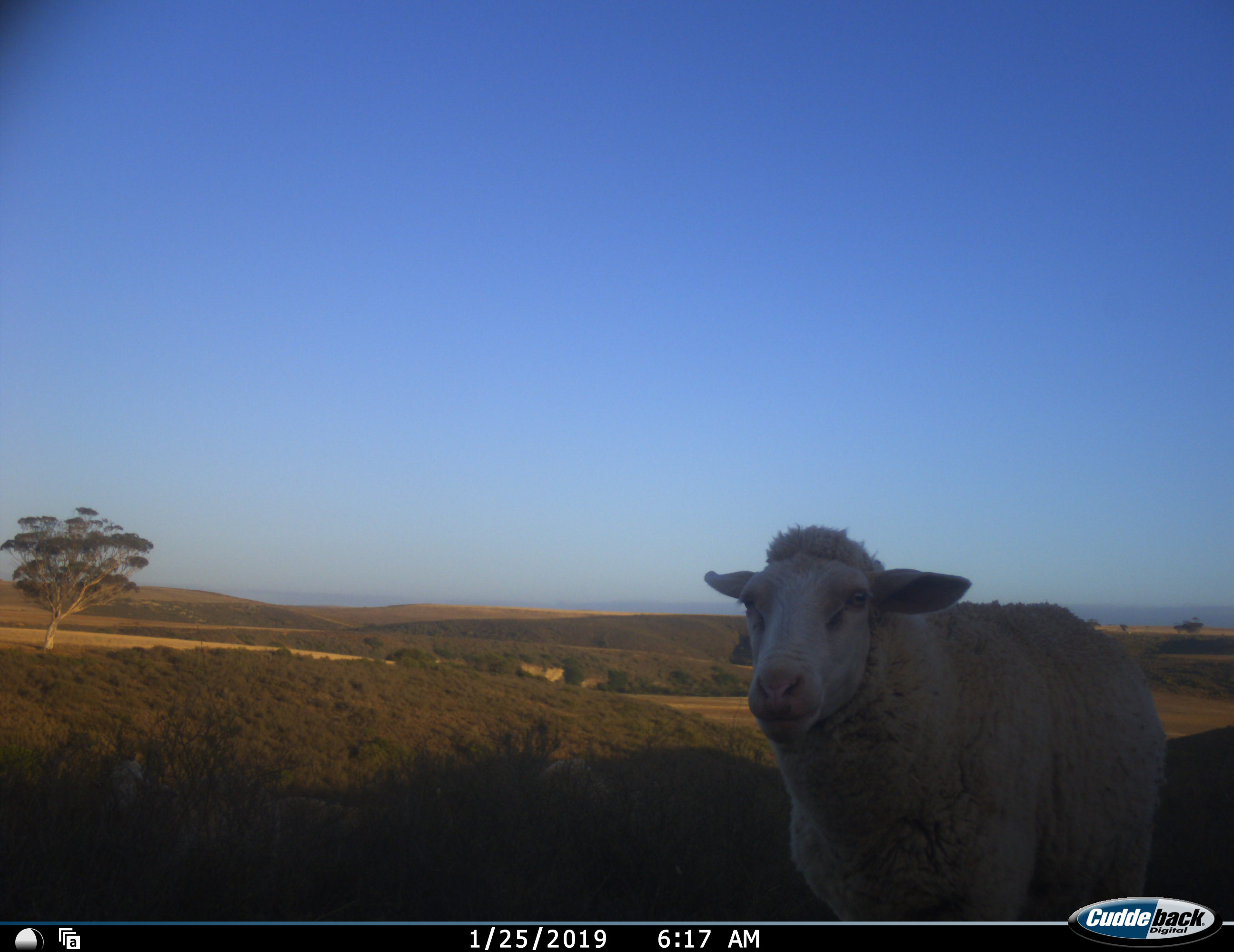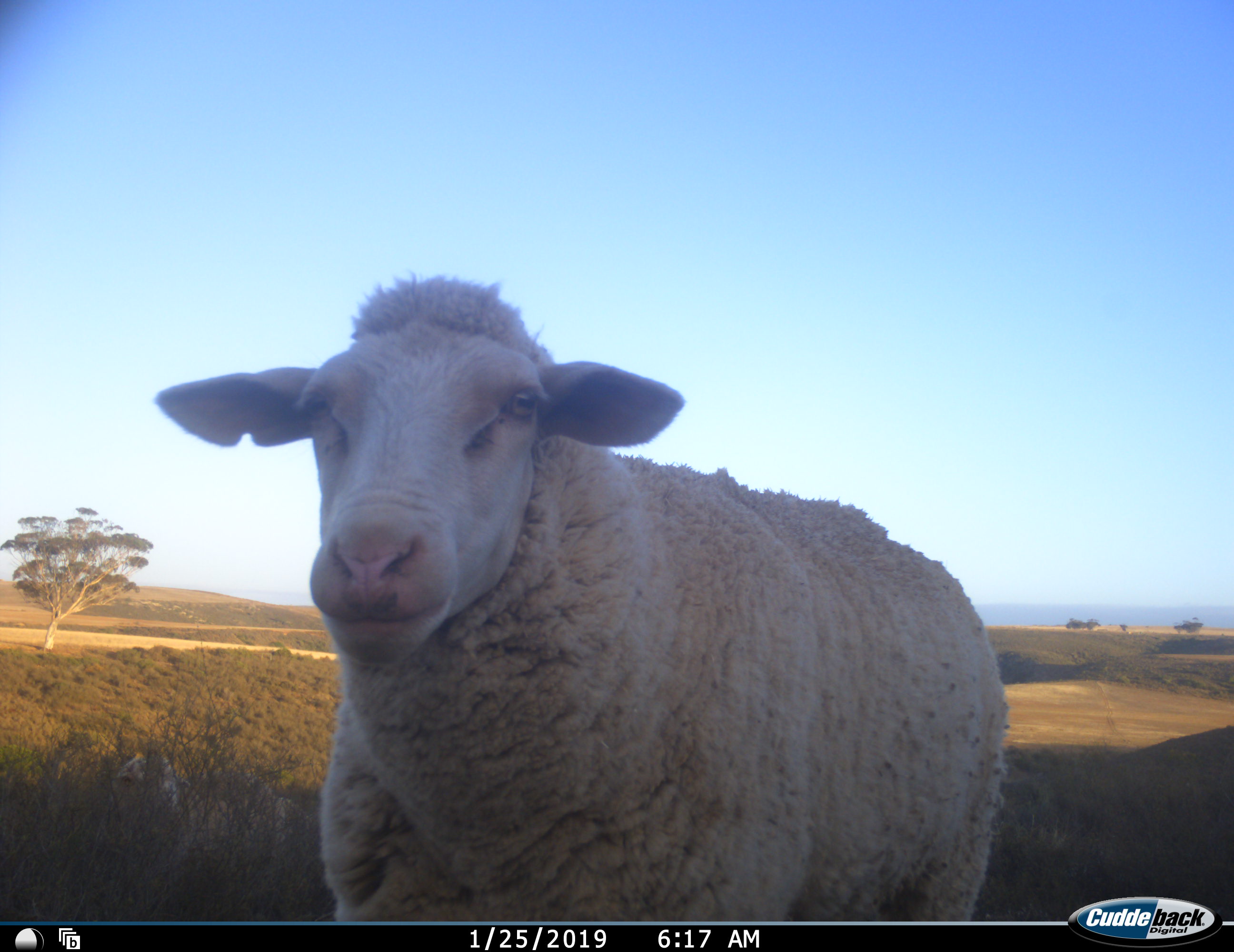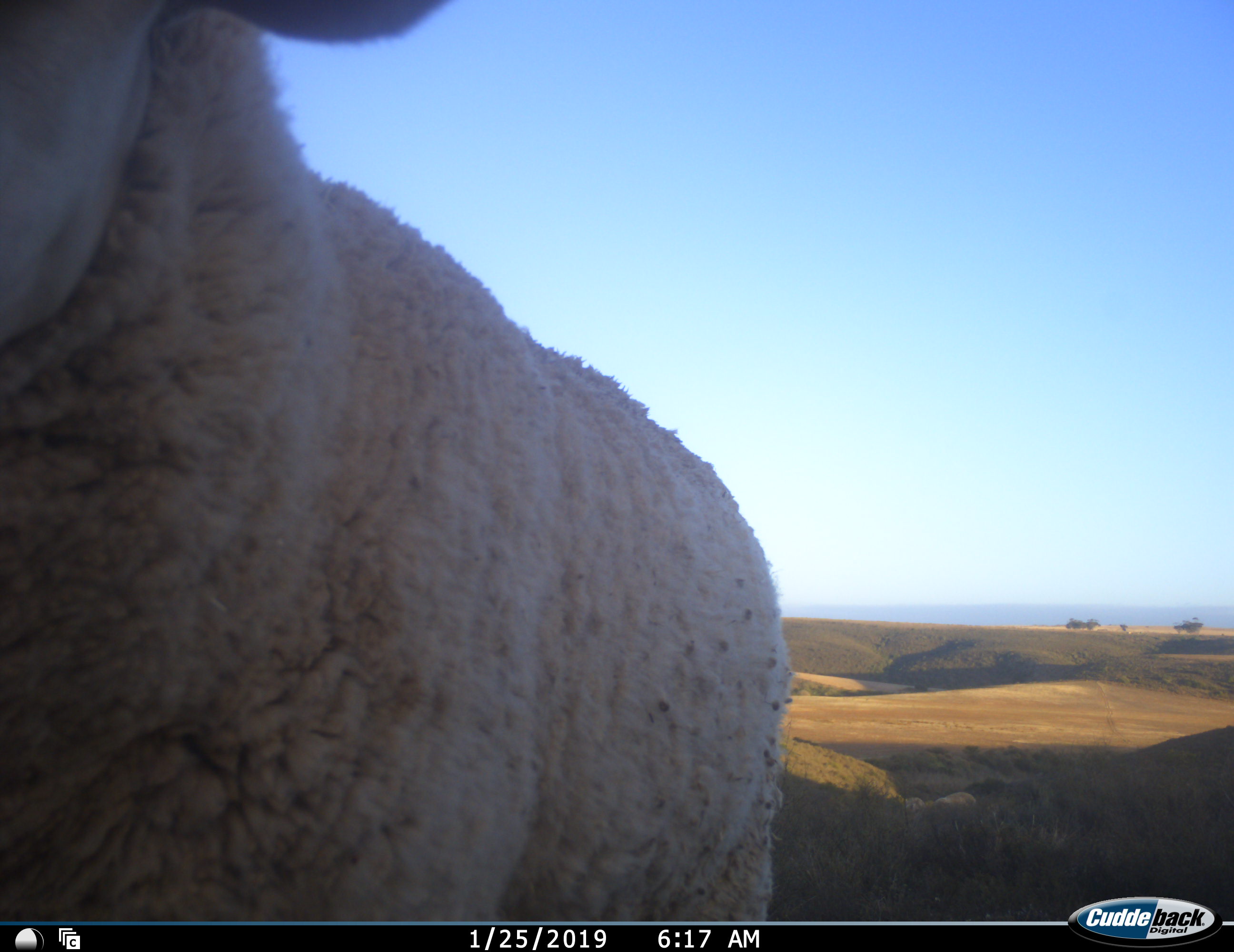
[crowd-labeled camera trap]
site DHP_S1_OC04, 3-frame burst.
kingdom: Animalia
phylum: Chordata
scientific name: Vertebrata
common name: domestic animal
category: domesticanimal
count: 1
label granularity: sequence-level